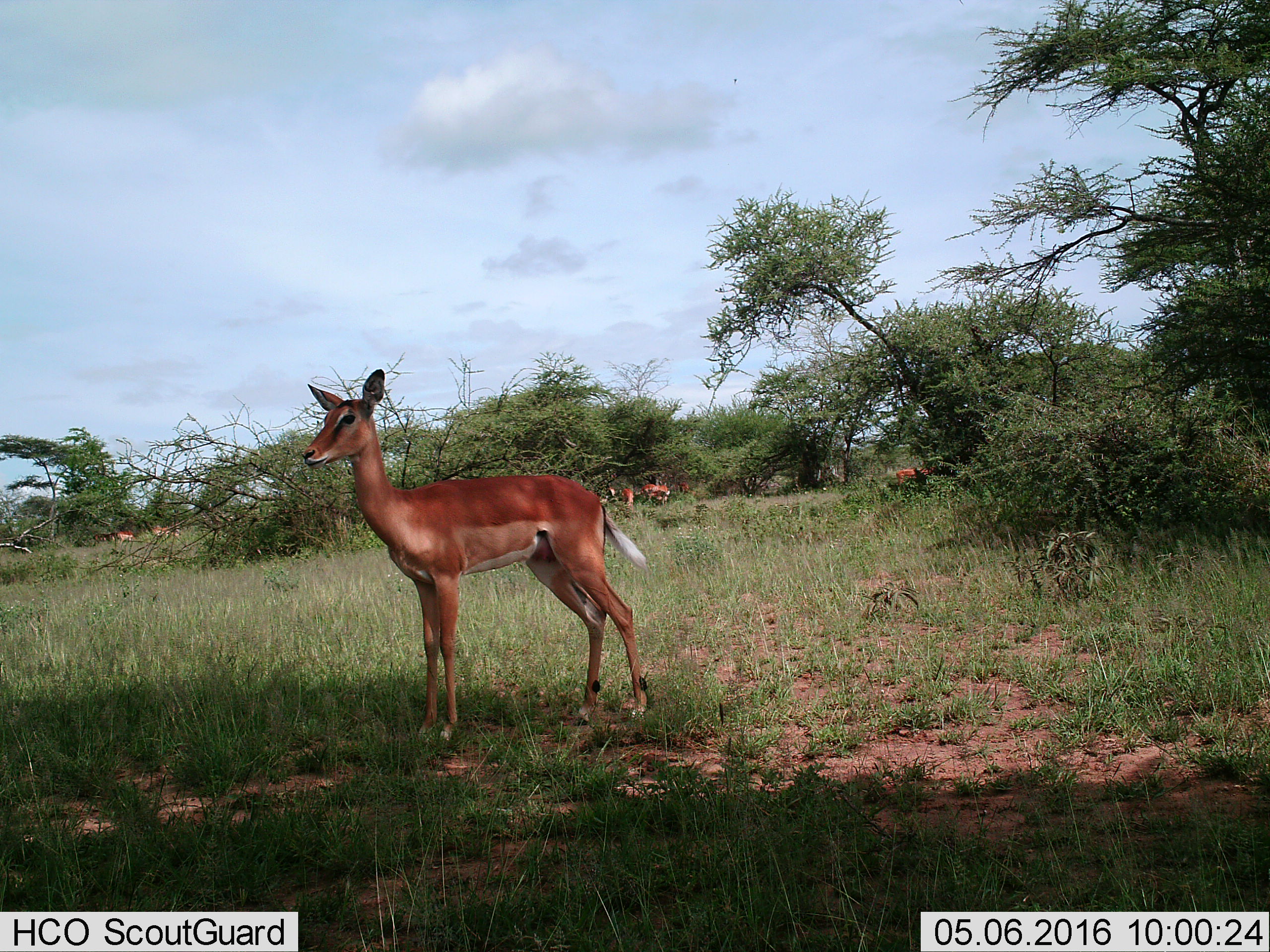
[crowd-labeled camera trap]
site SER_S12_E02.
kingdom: Animalia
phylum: Chordata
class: Mammalia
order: Artiodactyla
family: Bovidae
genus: Aepyceros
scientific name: Aepyceros melampus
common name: impala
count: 8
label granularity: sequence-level